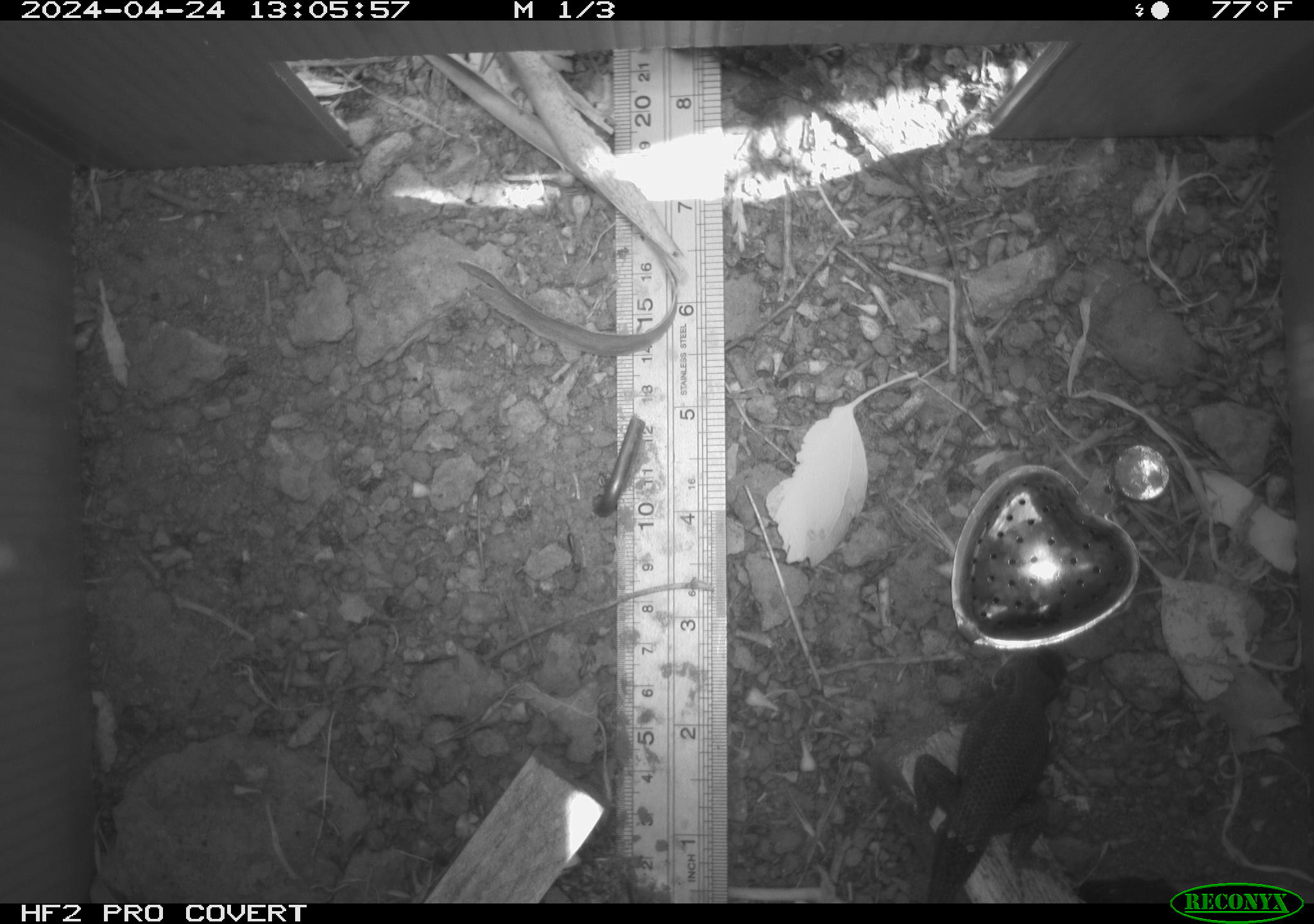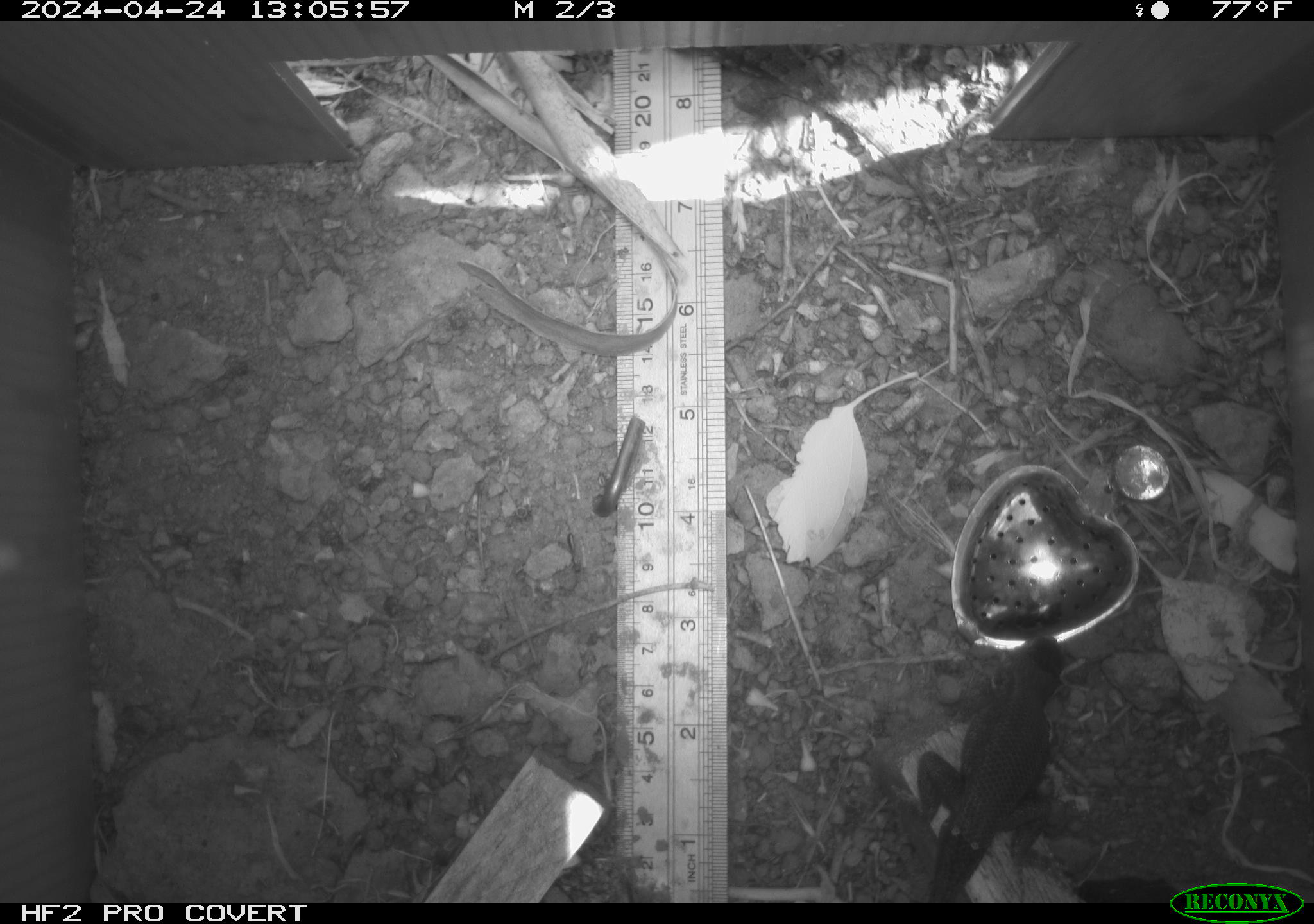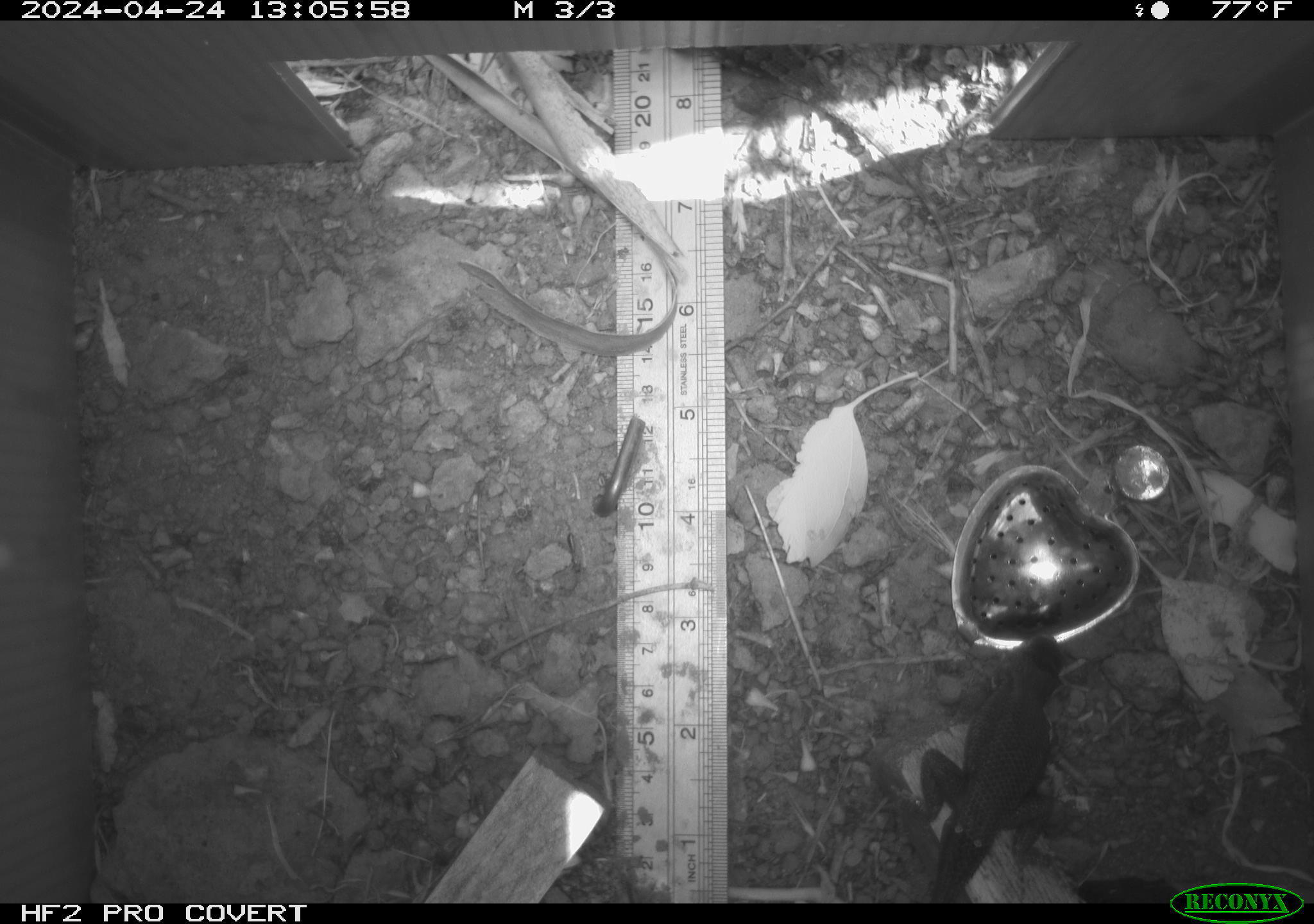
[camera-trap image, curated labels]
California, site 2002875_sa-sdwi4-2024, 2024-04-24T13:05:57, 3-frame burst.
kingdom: Animalia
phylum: Chordata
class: Reptilia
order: Squamata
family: Phrynosomatidae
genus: Sceloporus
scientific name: Sceloporus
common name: spiny lizards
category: sceloporus species